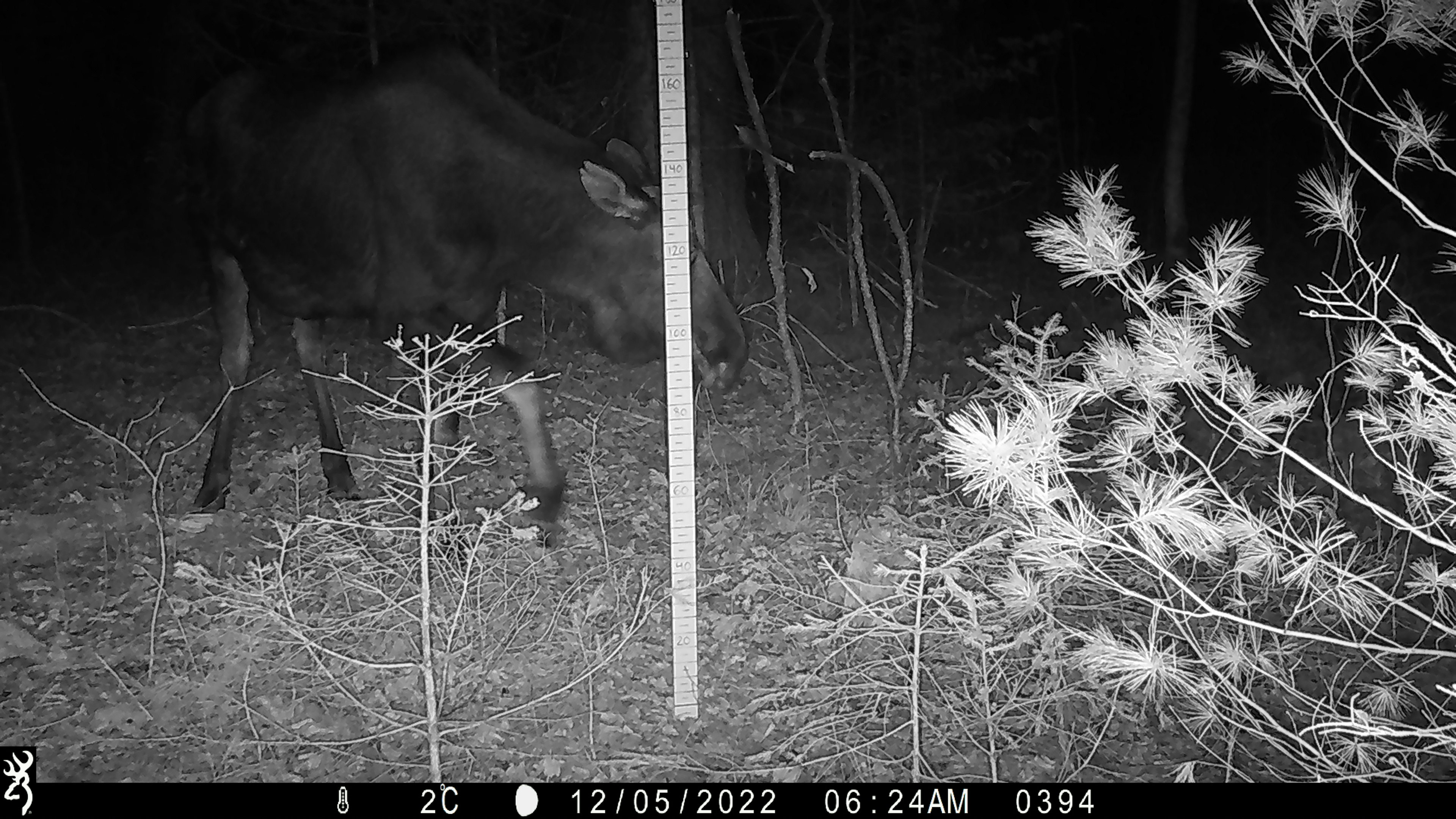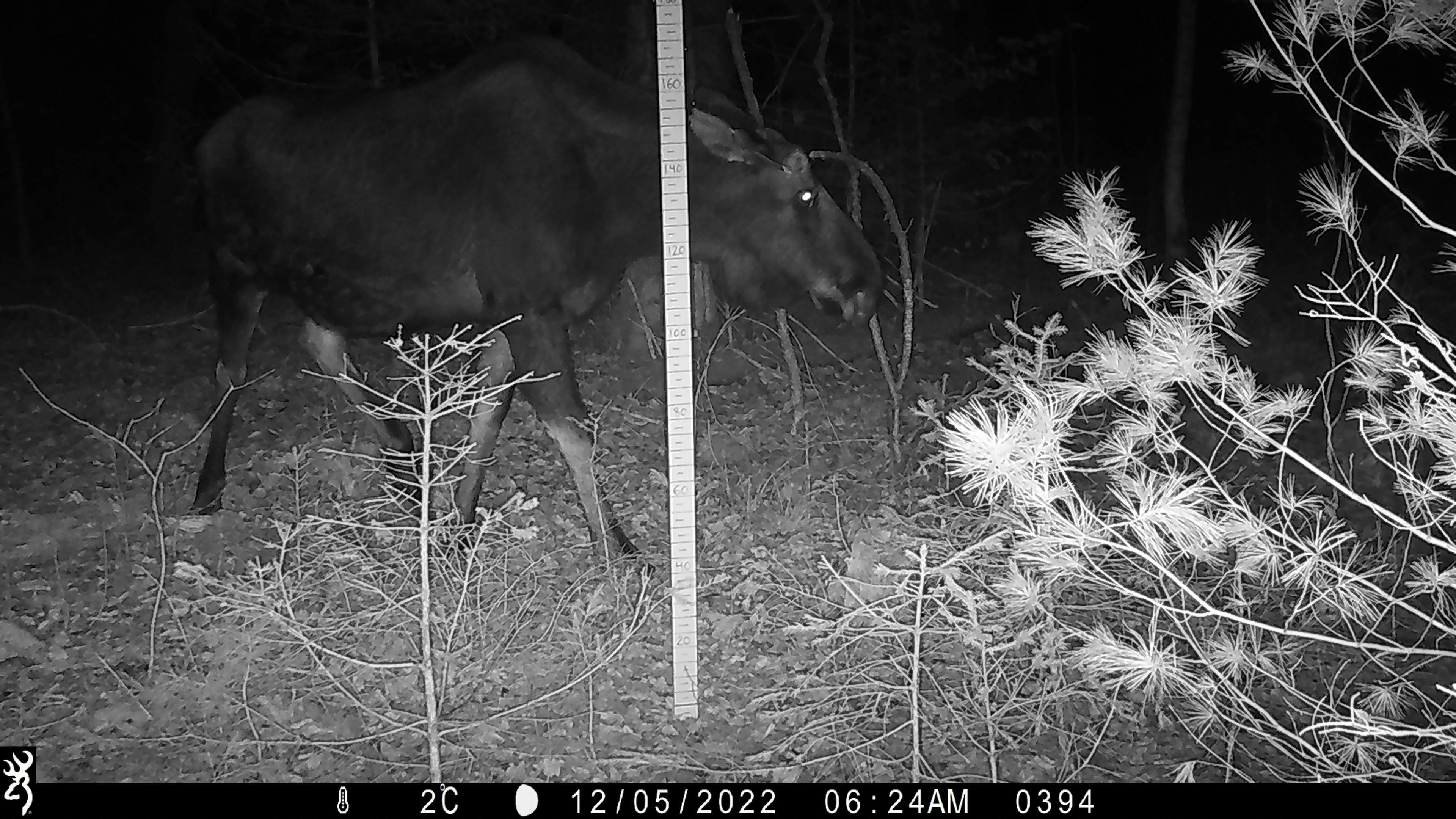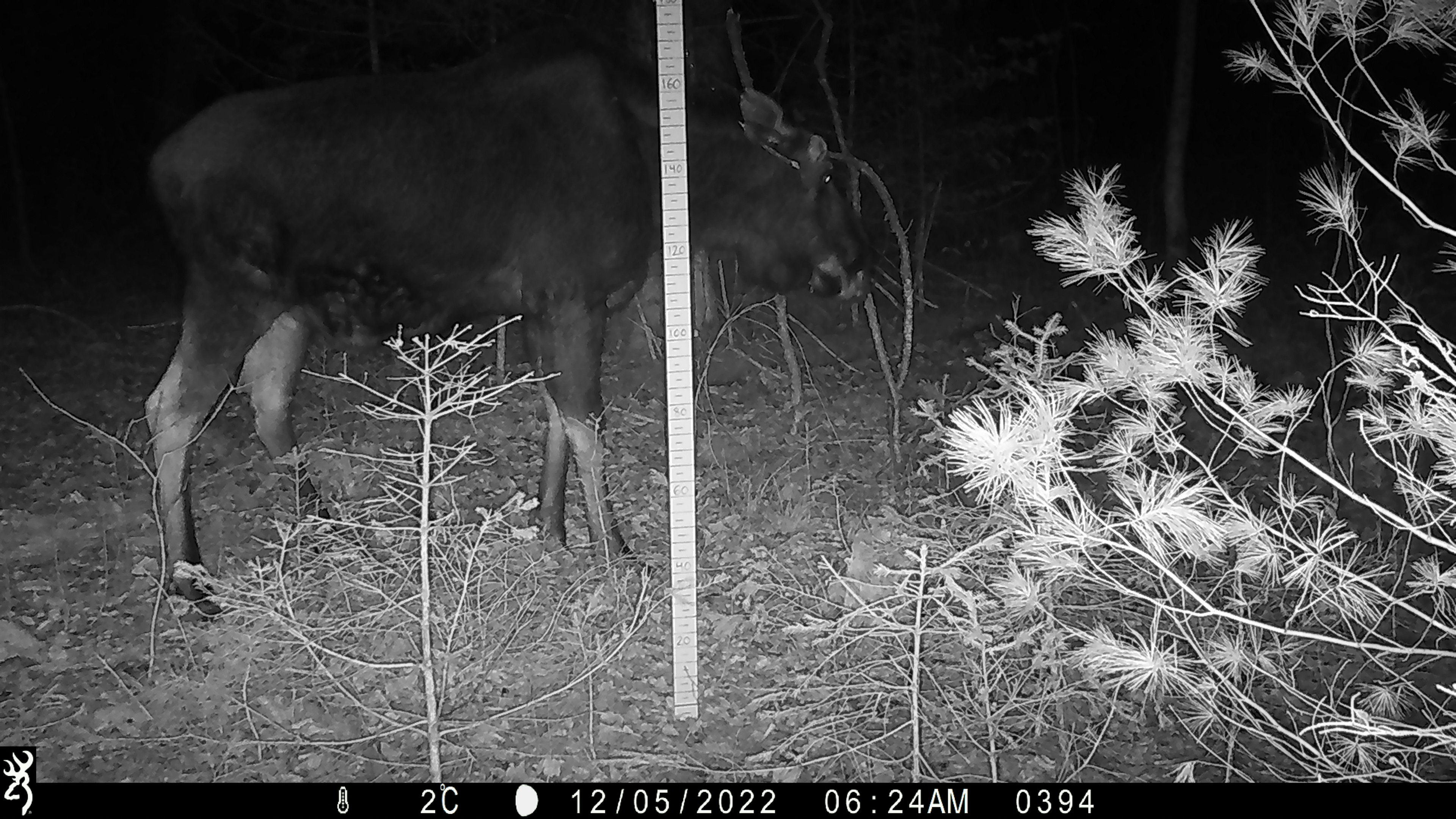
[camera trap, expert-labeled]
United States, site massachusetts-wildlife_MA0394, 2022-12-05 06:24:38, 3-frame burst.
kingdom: Animalia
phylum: Chordata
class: Mammalia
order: Artiodactyla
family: Cervidae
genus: Alces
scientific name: Alces alces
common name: moose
Moose (Alces alces).